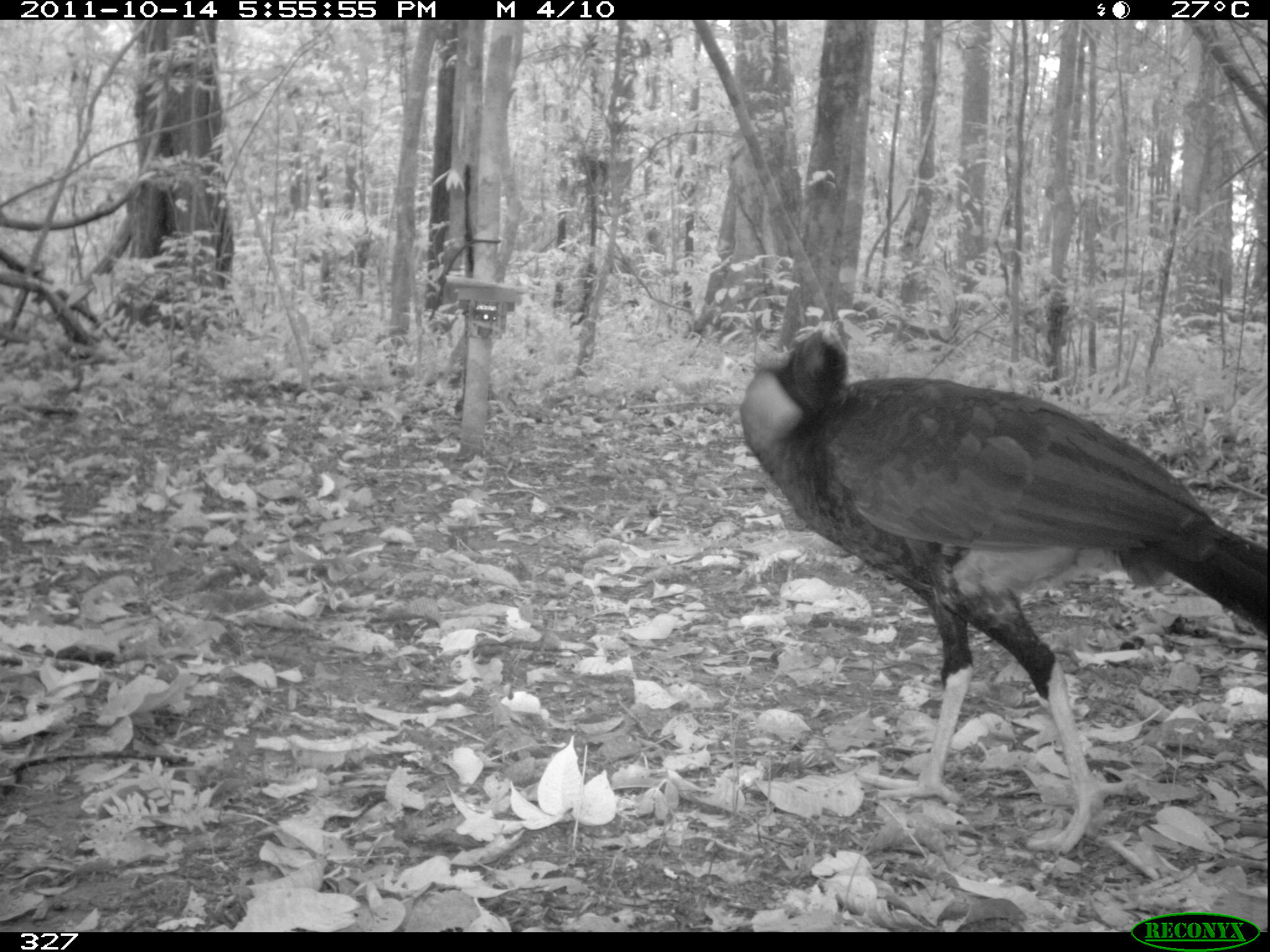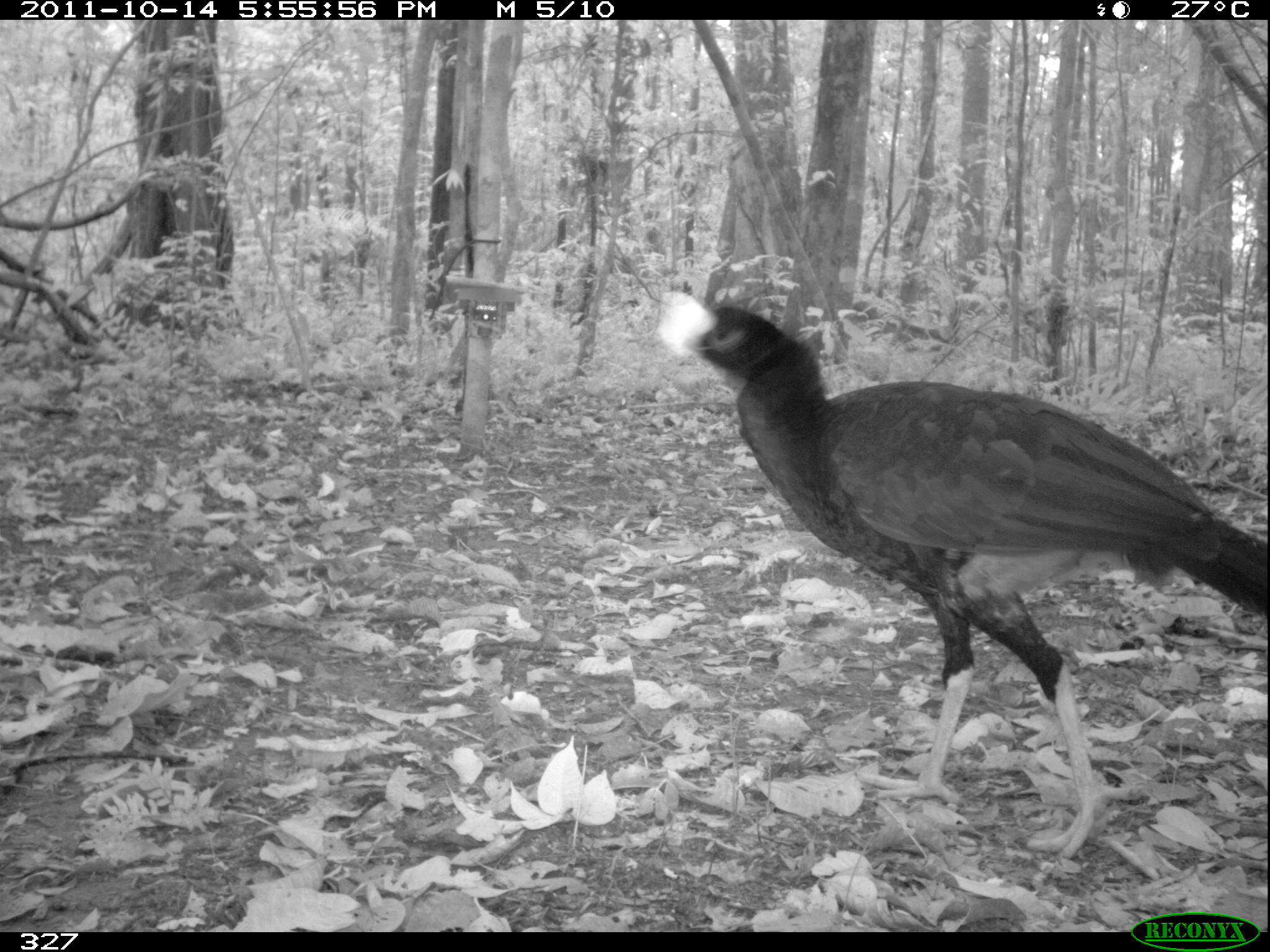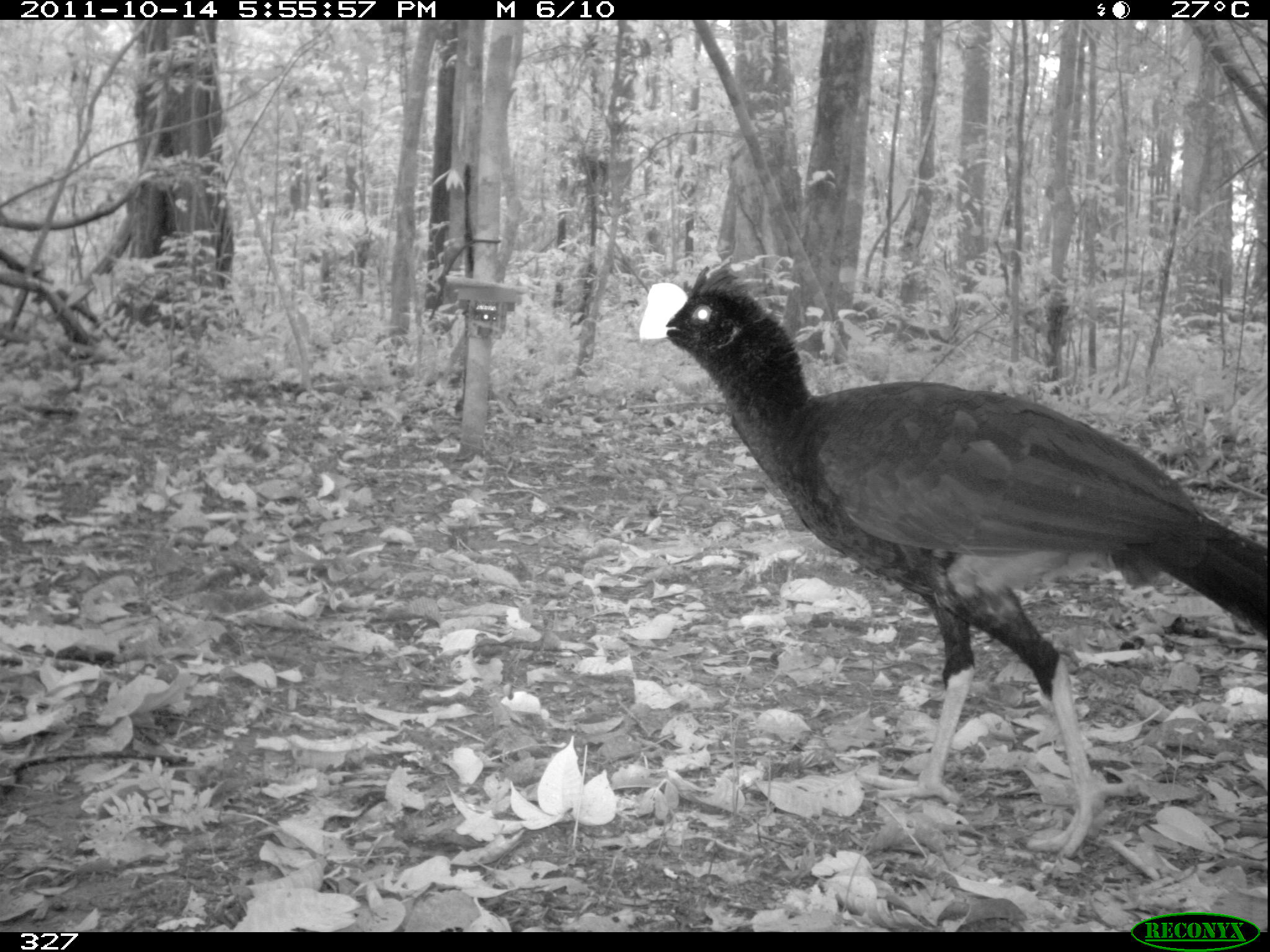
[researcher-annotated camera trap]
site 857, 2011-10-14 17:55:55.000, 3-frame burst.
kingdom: Animalia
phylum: Chordata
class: Aves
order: Galliformes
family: Cracidae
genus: Mitu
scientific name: Mitu tuberosum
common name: razor-billed curassow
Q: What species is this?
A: Mitu tuberosum (razor-billed curassow).